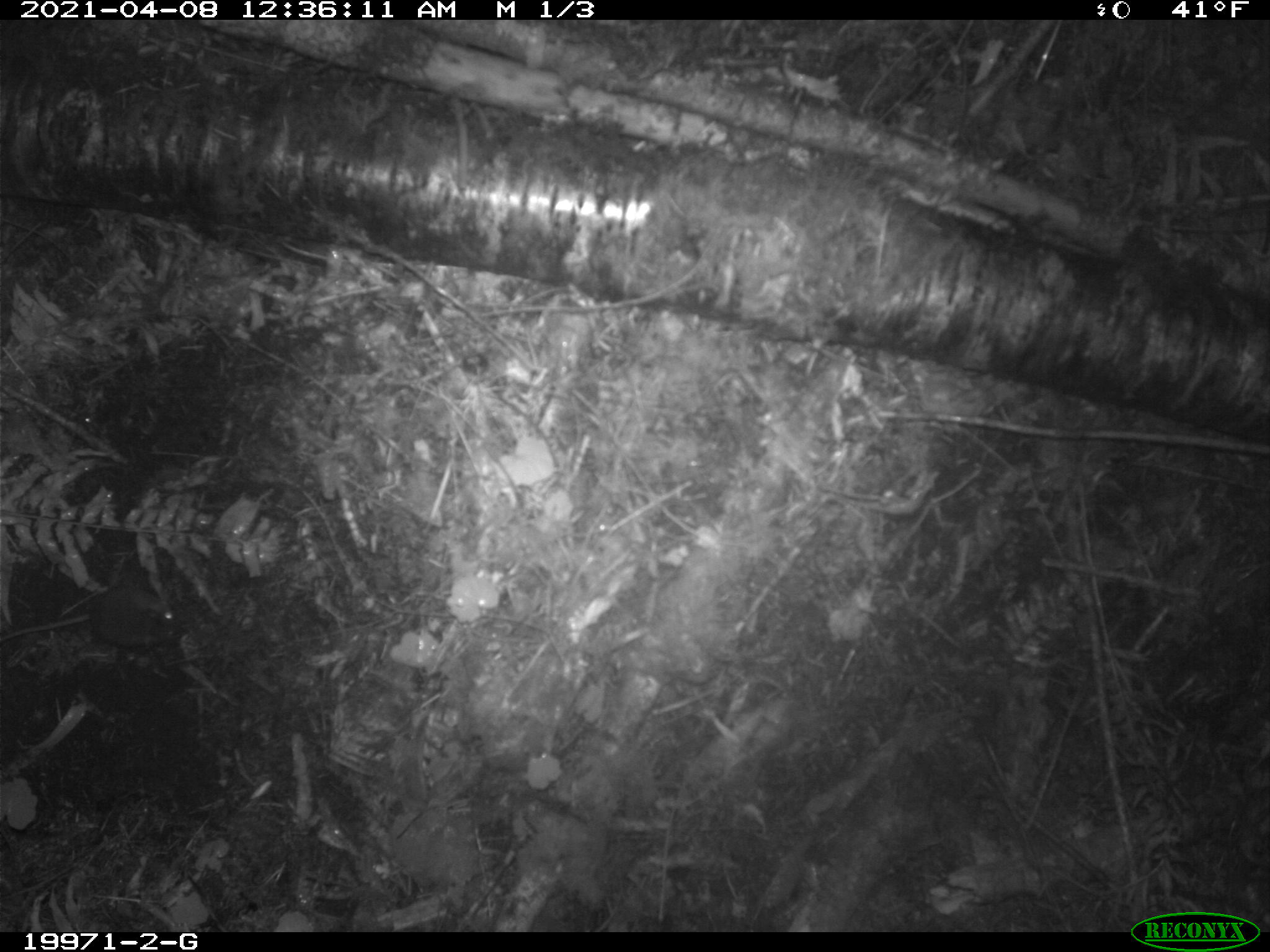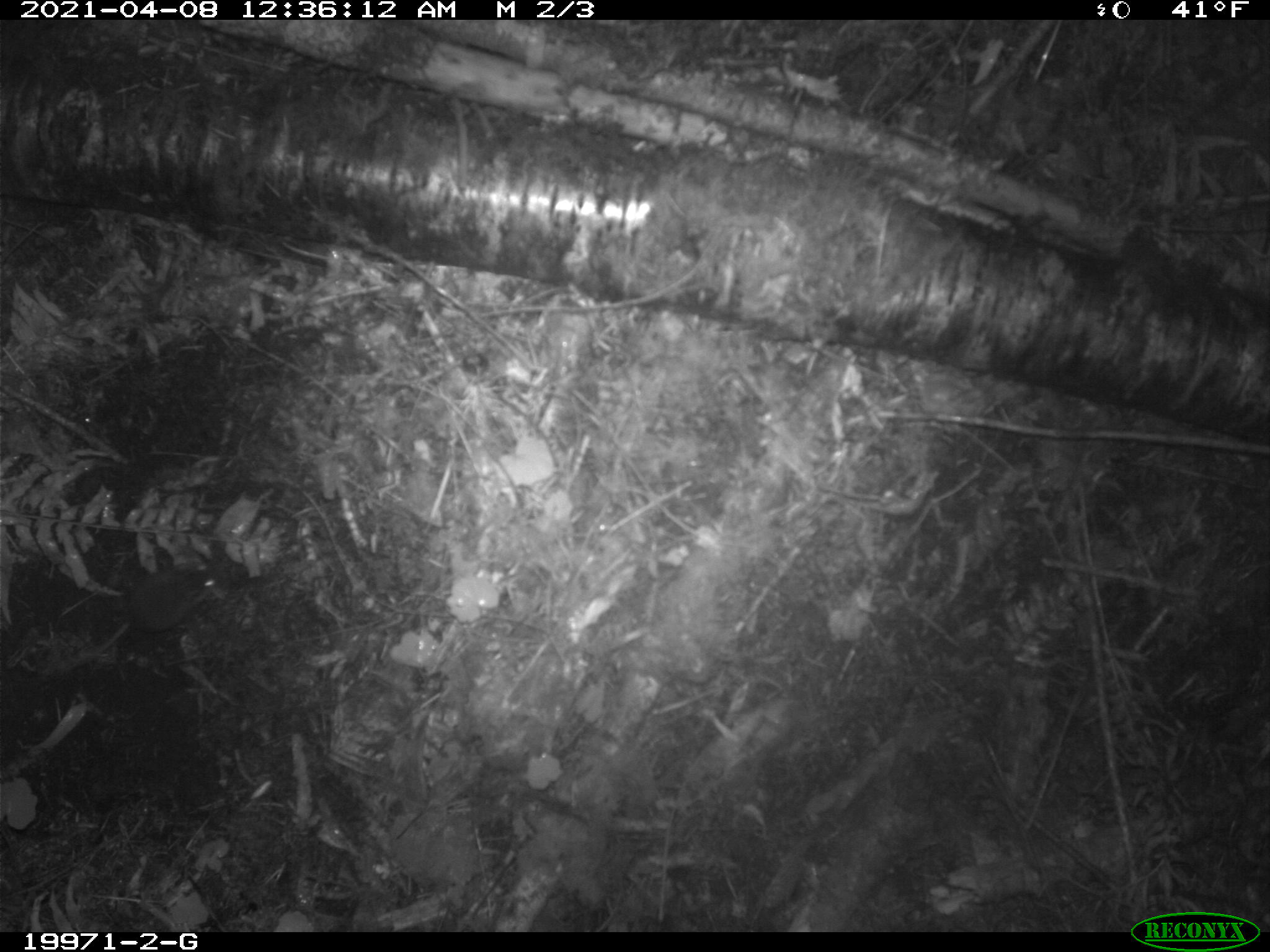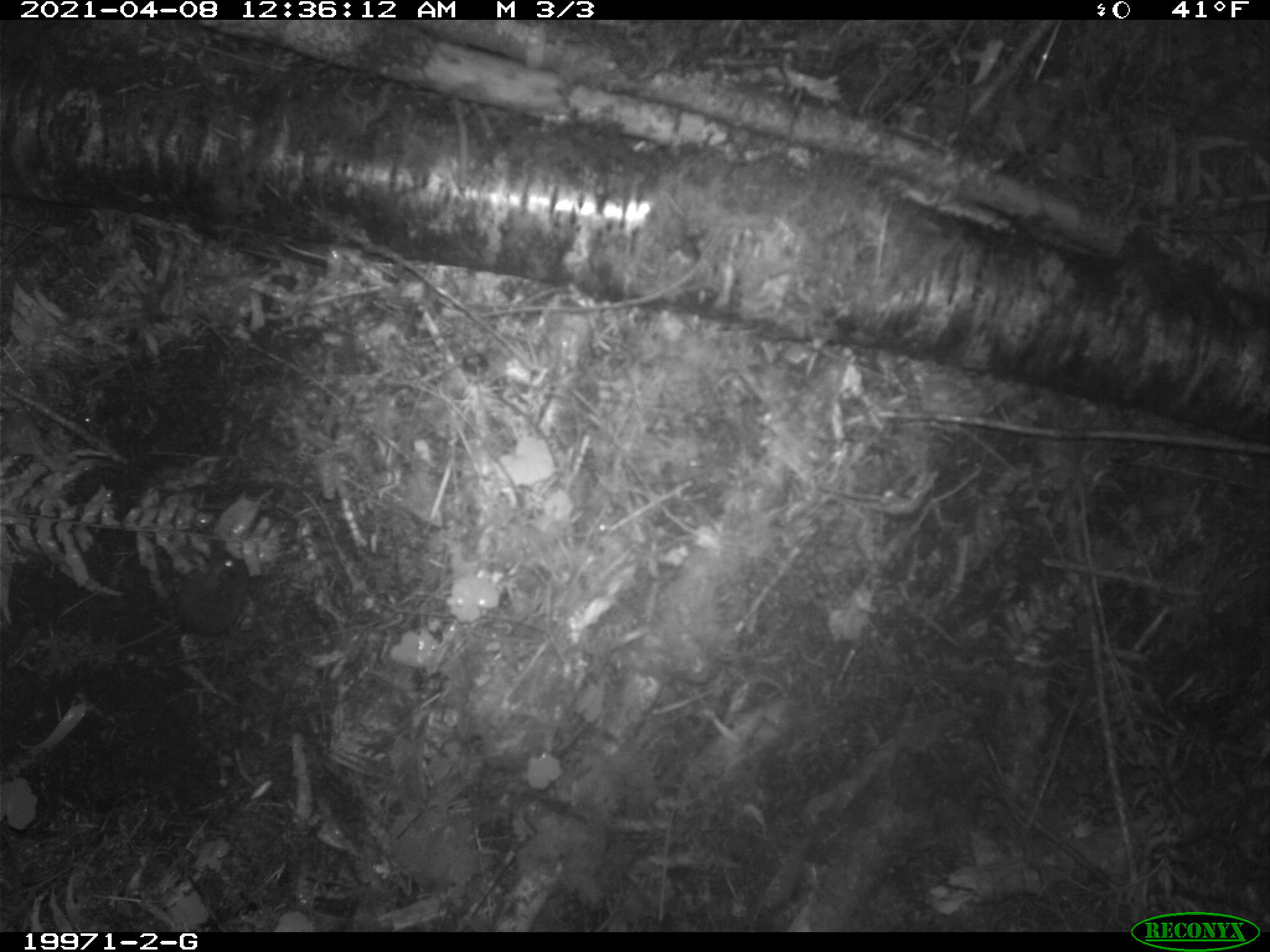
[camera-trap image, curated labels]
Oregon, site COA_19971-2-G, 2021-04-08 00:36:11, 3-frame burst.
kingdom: Animalia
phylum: Chordata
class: Mammalia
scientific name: Mammalia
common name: small mammal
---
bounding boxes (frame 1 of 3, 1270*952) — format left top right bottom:
small mammal: 32 553 225 675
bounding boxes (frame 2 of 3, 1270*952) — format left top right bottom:
small mammal: 60 518 253 660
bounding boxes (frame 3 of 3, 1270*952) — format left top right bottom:
small mammal: 139 515 273 665